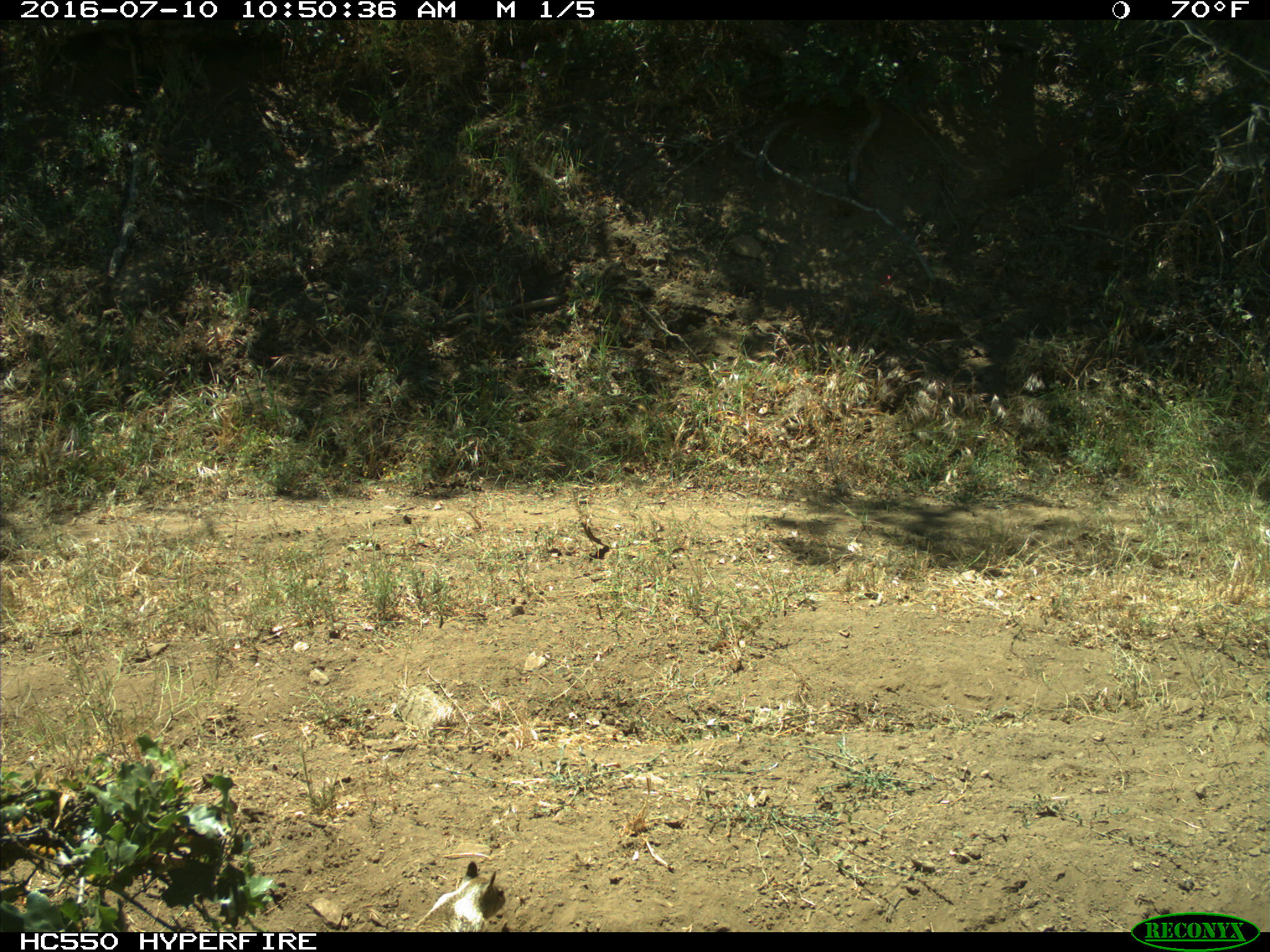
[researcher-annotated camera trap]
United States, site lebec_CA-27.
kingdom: Animalia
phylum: Chordata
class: Mammalia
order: Rodentia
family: Sciuridae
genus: Otospermophilus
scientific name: Otospermophilus beecheyi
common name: california ground squirrel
Otospermophilus beecheyi (california ground squirrel).